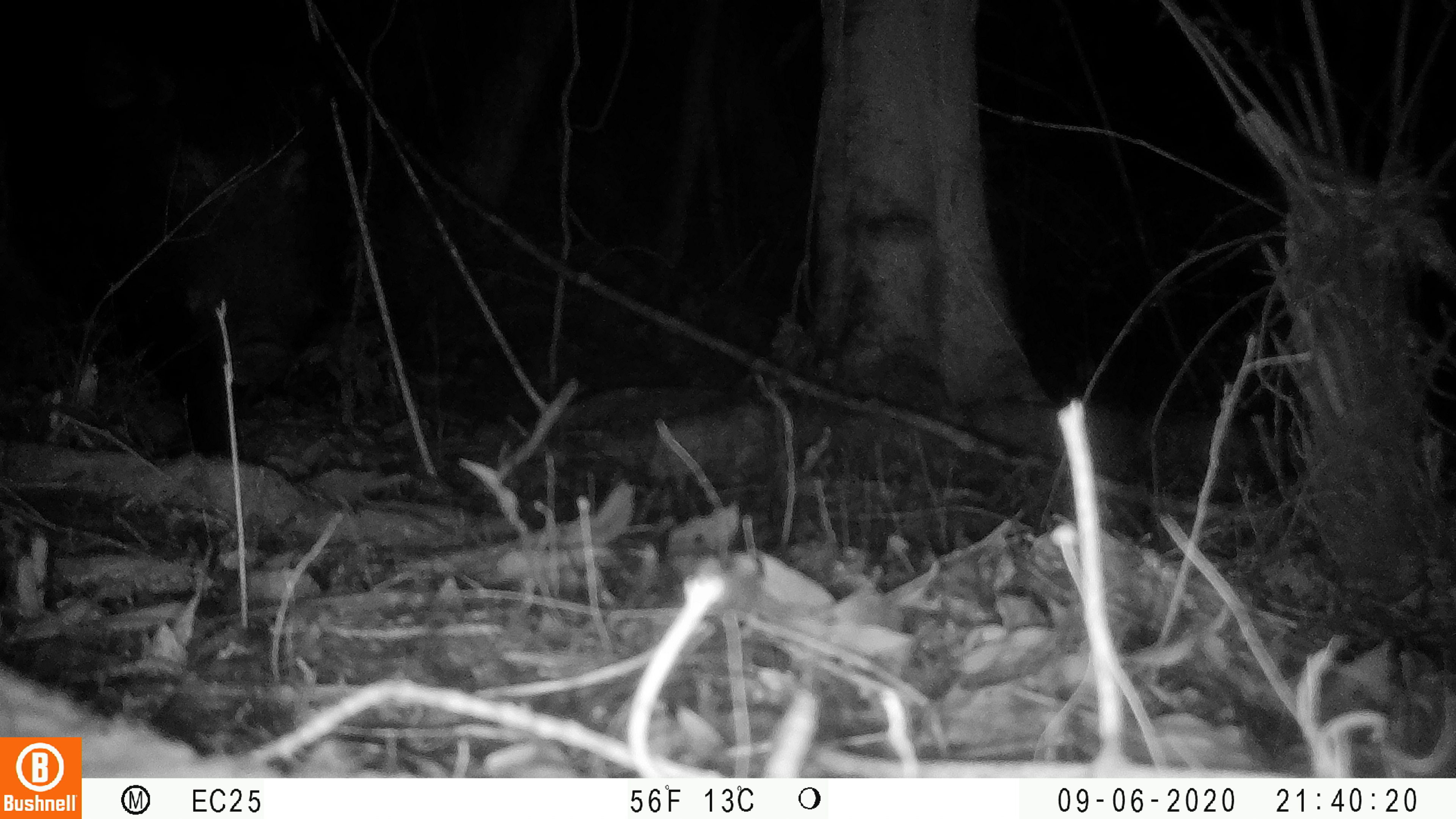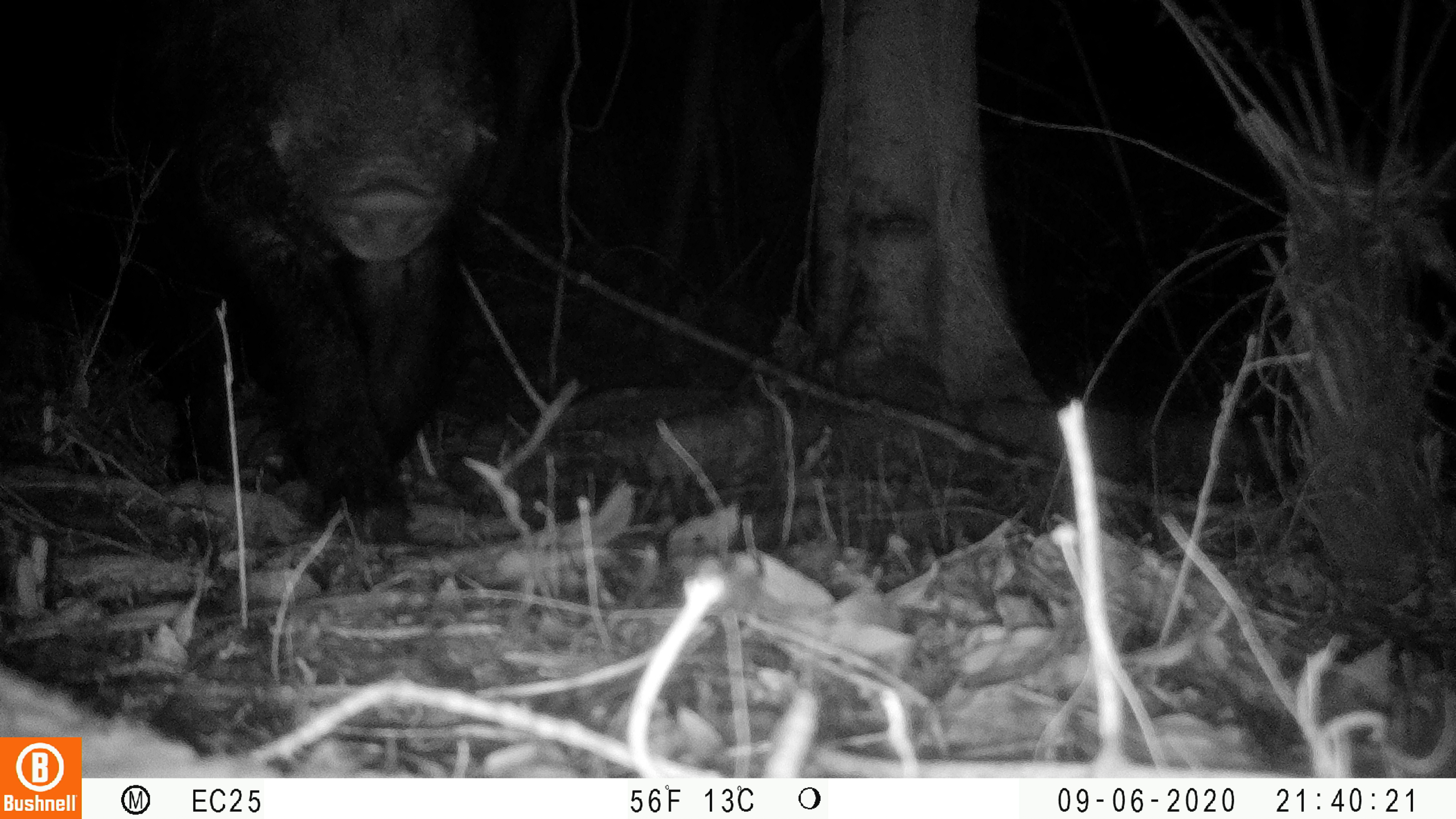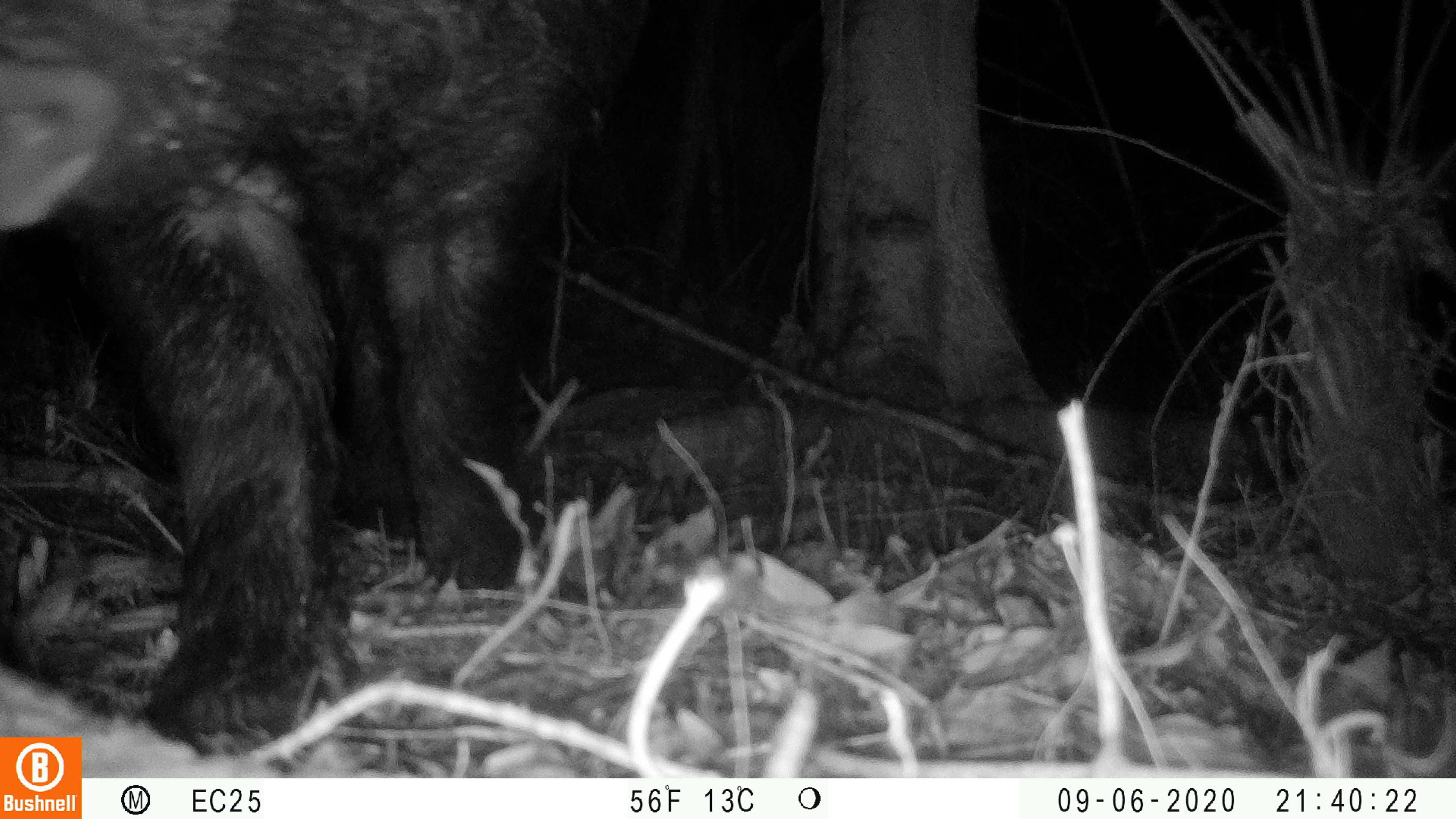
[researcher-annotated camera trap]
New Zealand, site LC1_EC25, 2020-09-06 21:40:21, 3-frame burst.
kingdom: Animalia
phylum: Chordata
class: Mammalia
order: Artiodactyla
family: Suidae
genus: Sus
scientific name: Sus scrofa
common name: pig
Pig (Sus scrofa).